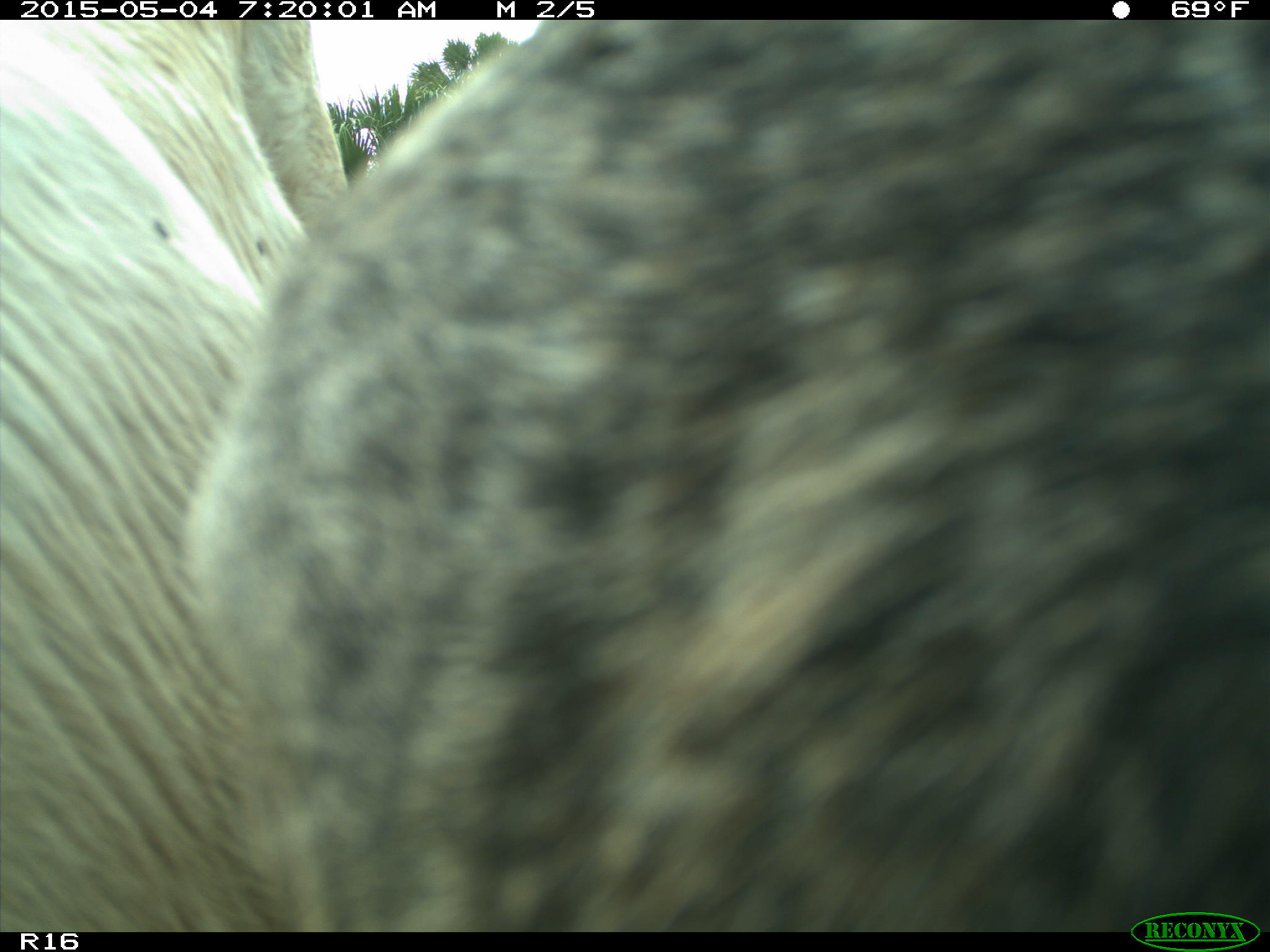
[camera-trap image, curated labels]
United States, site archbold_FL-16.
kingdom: Animalia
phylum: Chordata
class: Mammalia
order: Artiodactyla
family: Bovidae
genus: Bos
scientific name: Bos taurus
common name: domestic cow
Bos taurus (domestic cow).